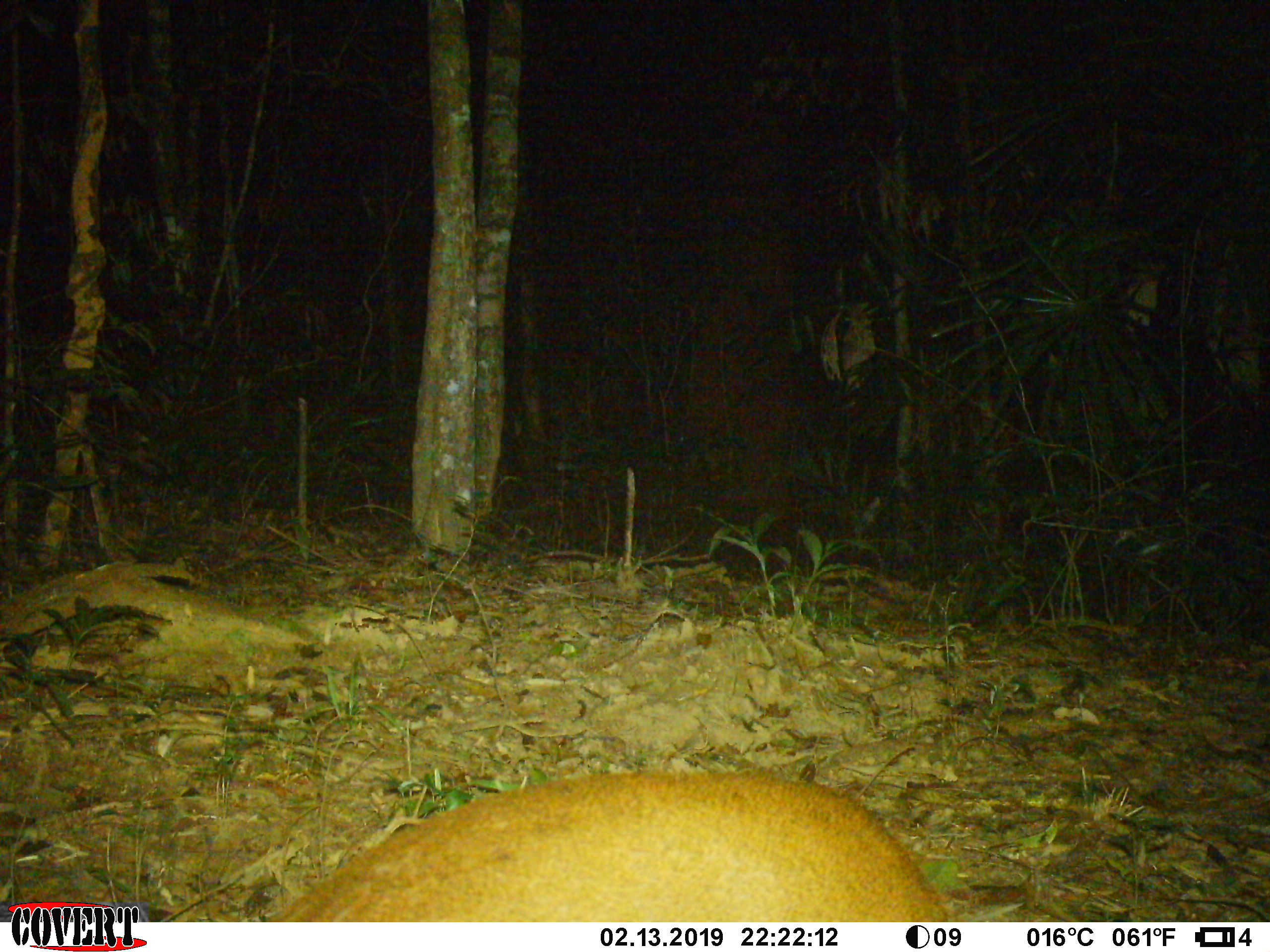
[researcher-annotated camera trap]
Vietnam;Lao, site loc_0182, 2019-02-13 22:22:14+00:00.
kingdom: Animalia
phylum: Chordata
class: Mammalia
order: Artiodactyla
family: Cervidae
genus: Muntiacus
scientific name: Muntiacus vuquangensis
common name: large-antlered muntjac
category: large antlered muntjac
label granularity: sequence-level